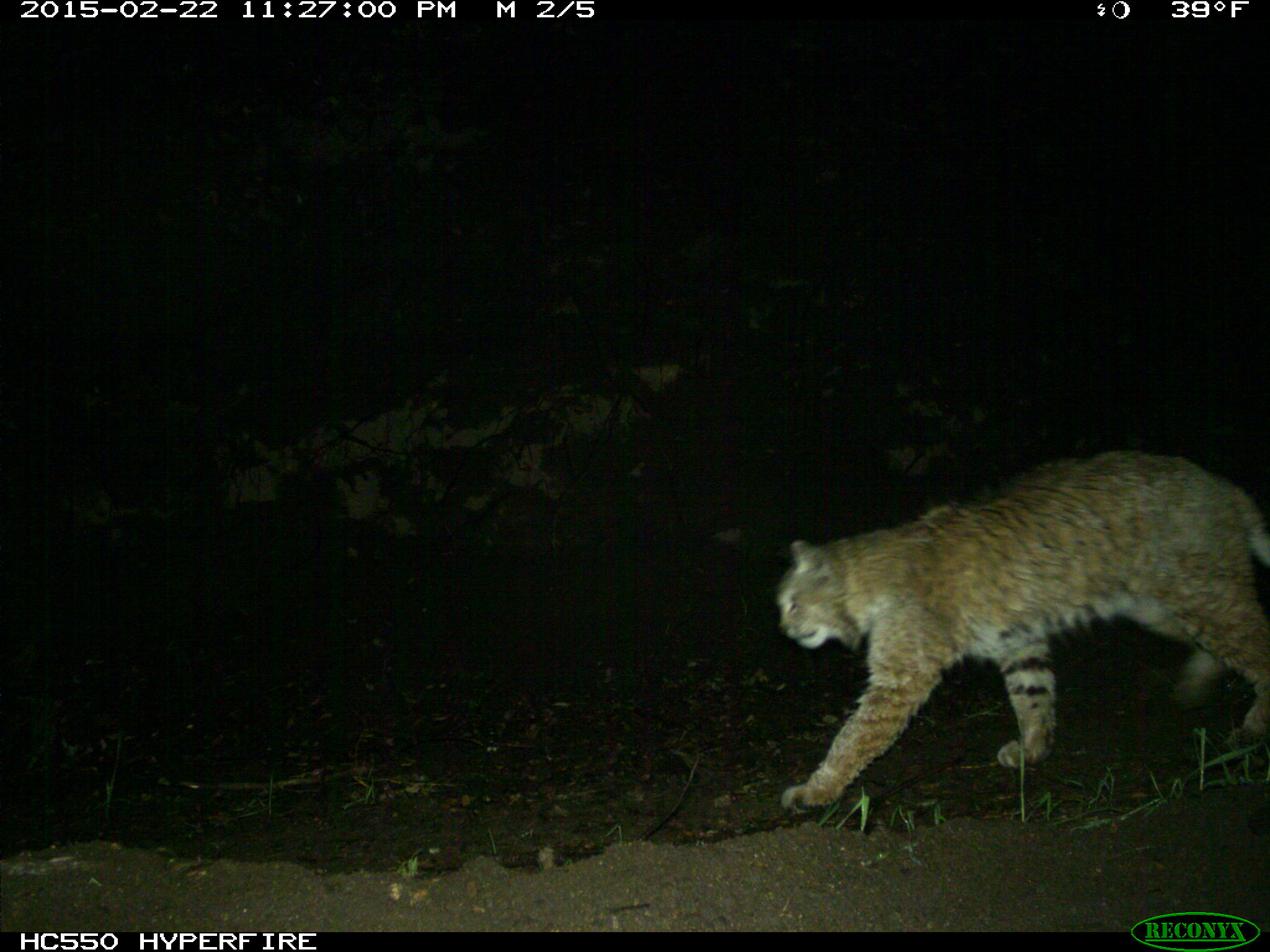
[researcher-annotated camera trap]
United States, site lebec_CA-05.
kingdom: Animalia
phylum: Chordata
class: Mammalia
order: Carnivora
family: Felidae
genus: Lynx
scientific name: Lynx rufus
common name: bobcat